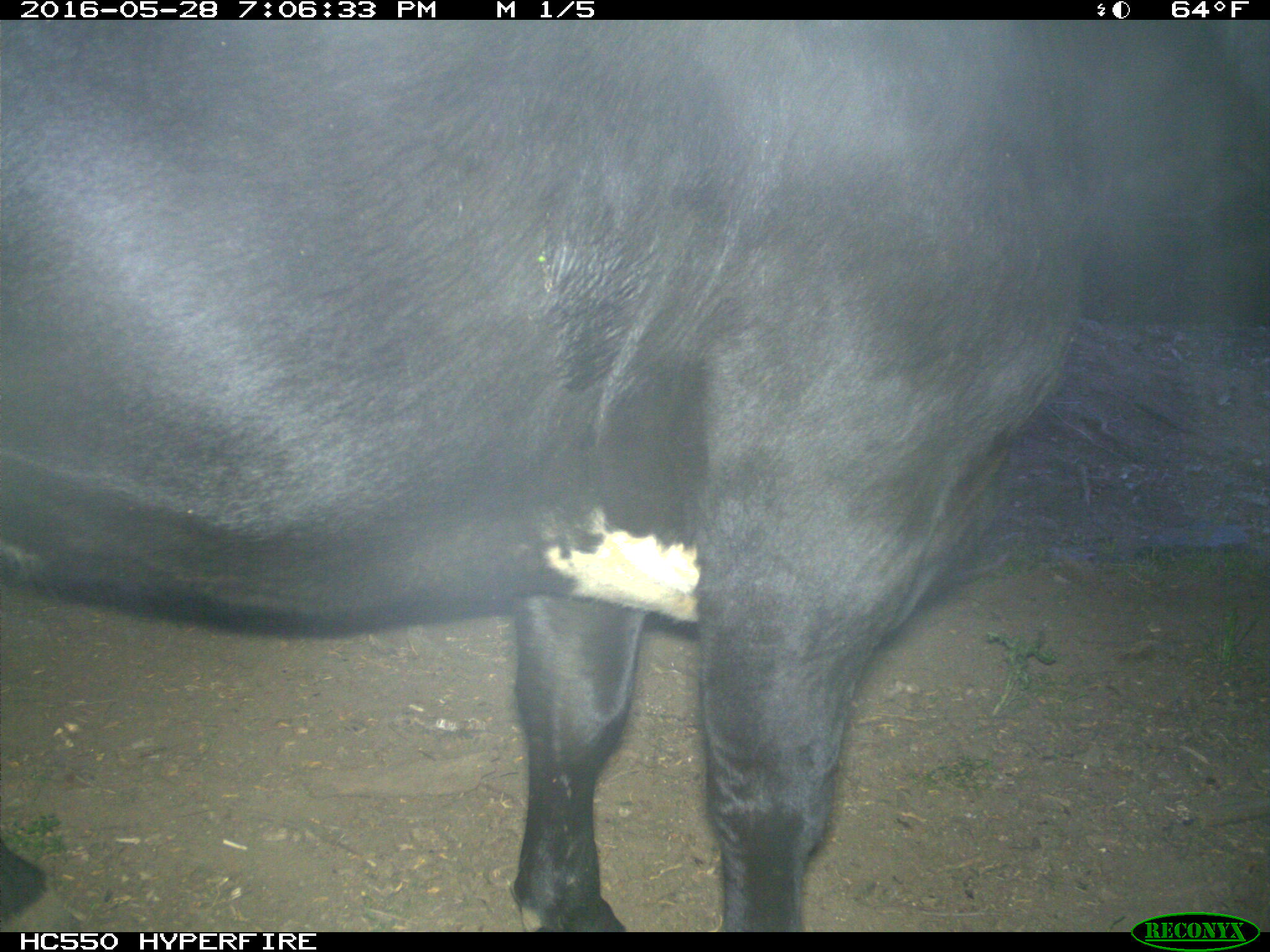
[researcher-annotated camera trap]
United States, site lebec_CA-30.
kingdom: Animalia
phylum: Chordata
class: Mammalia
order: Artiodactyla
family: Bovidae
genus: Bos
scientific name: Bos taurus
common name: domestic cow